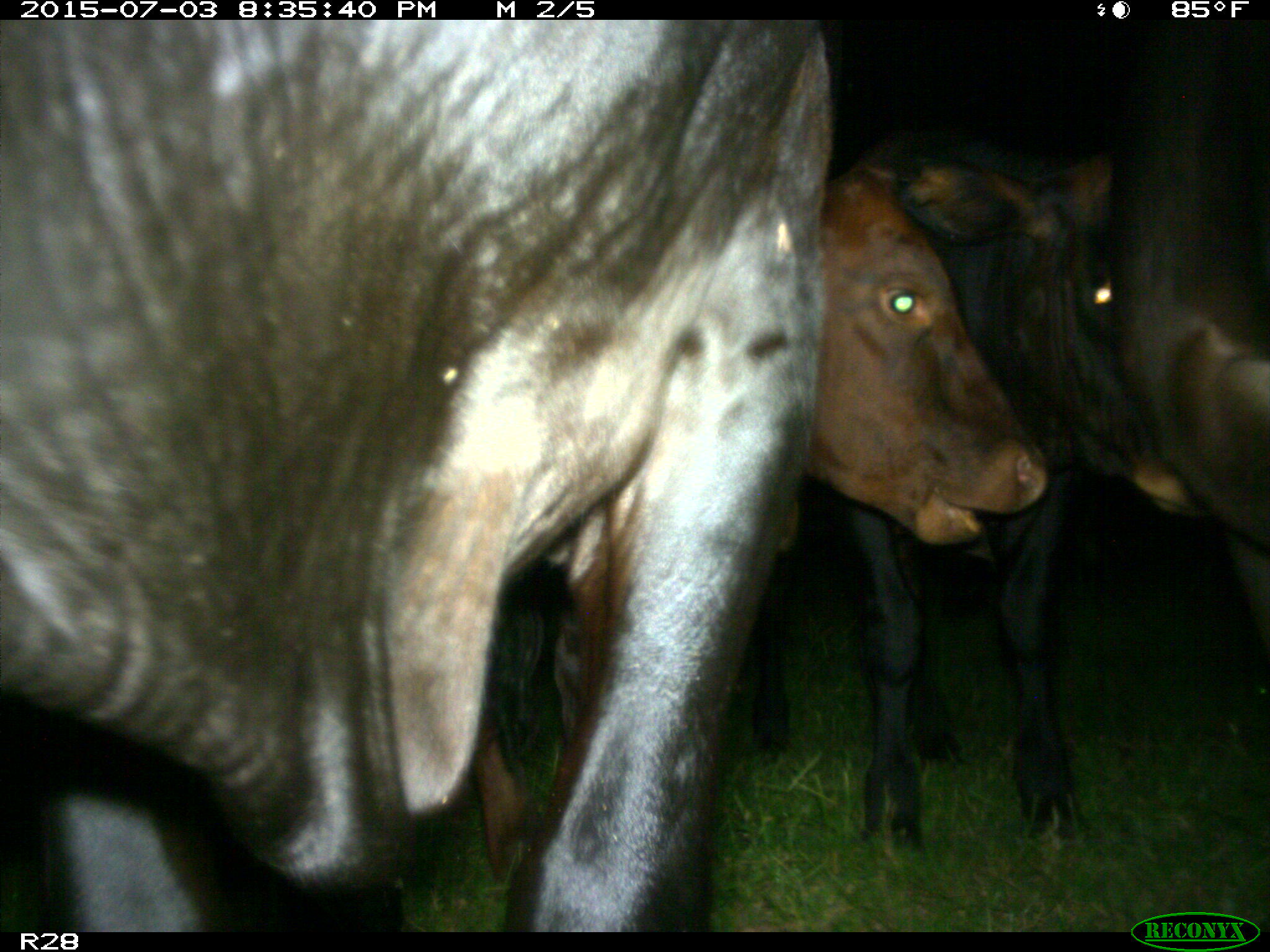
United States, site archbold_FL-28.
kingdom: Animalia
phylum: Chordata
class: Mammalia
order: Artiodactyla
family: Bovidae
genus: Bos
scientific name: Bos taurus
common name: domestic cow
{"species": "Bos taurus (domestic cow)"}